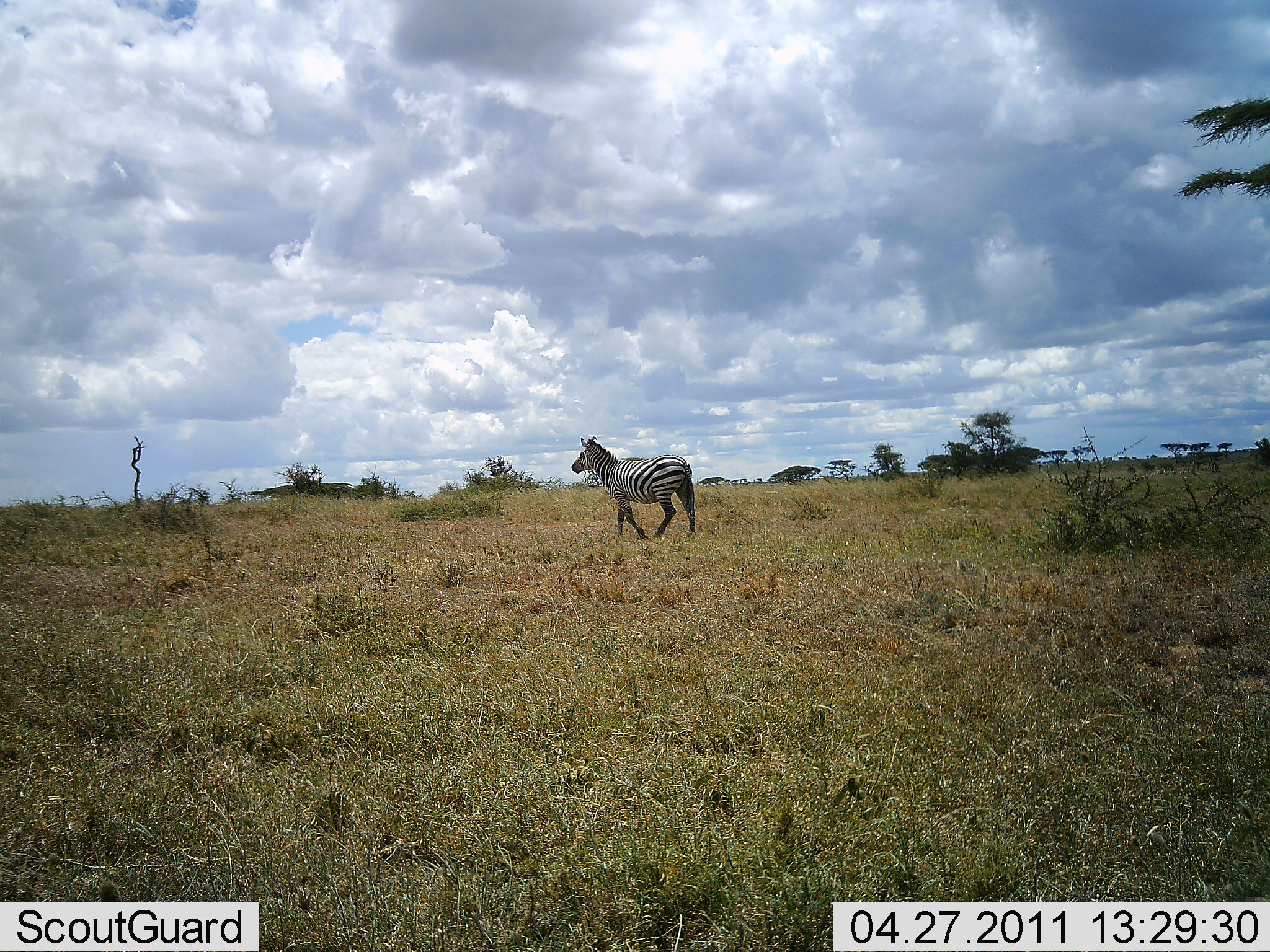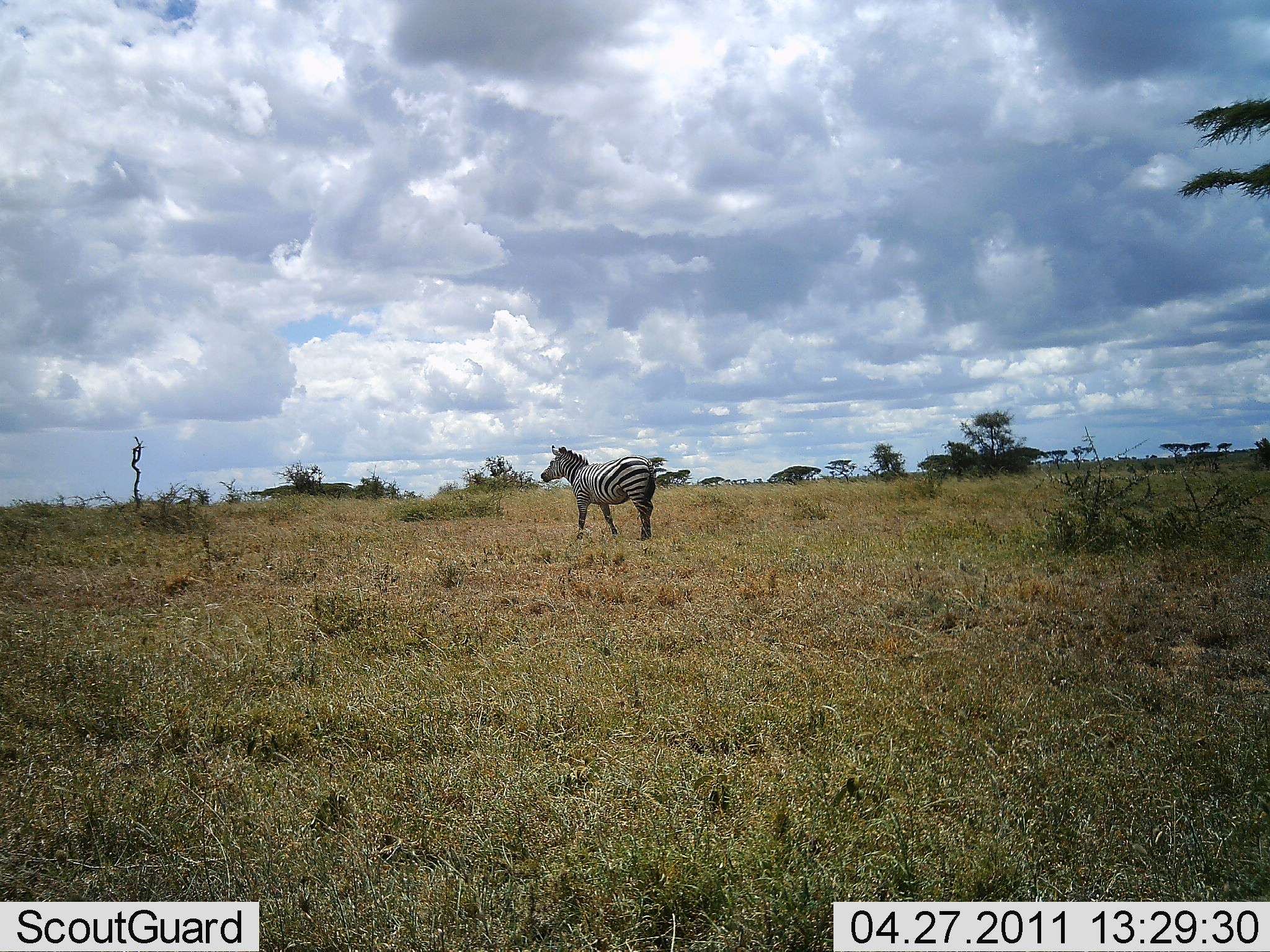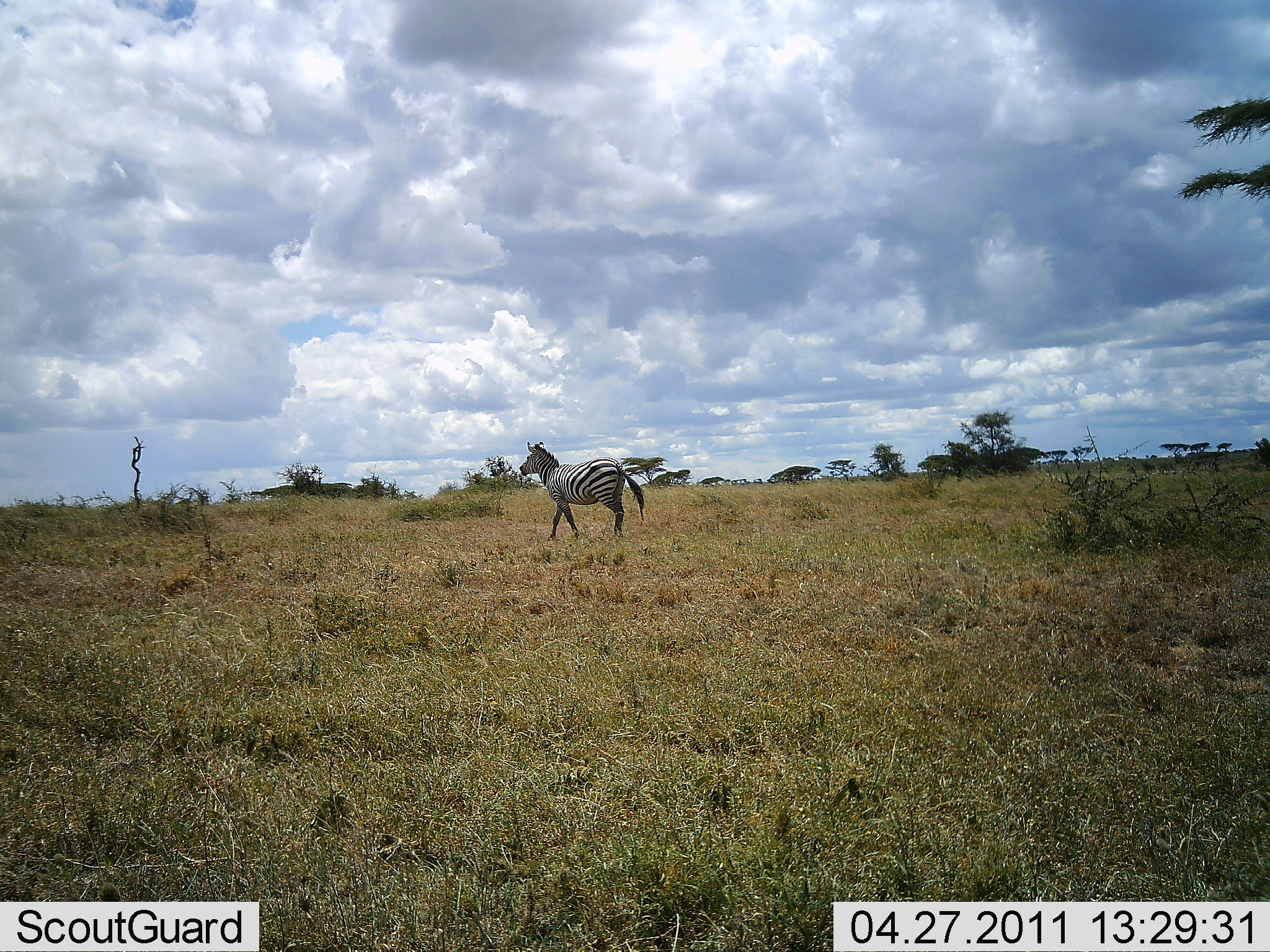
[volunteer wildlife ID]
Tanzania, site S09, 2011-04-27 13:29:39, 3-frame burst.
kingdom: Animalia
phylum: Chordata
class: Mammalia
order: Perissodactyla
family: Equidae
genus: Equus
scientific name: Equus quagga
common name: plains zebra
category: zebra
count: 1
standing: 0%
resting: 0%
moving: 100%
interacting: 0%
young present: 0%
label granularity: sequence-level